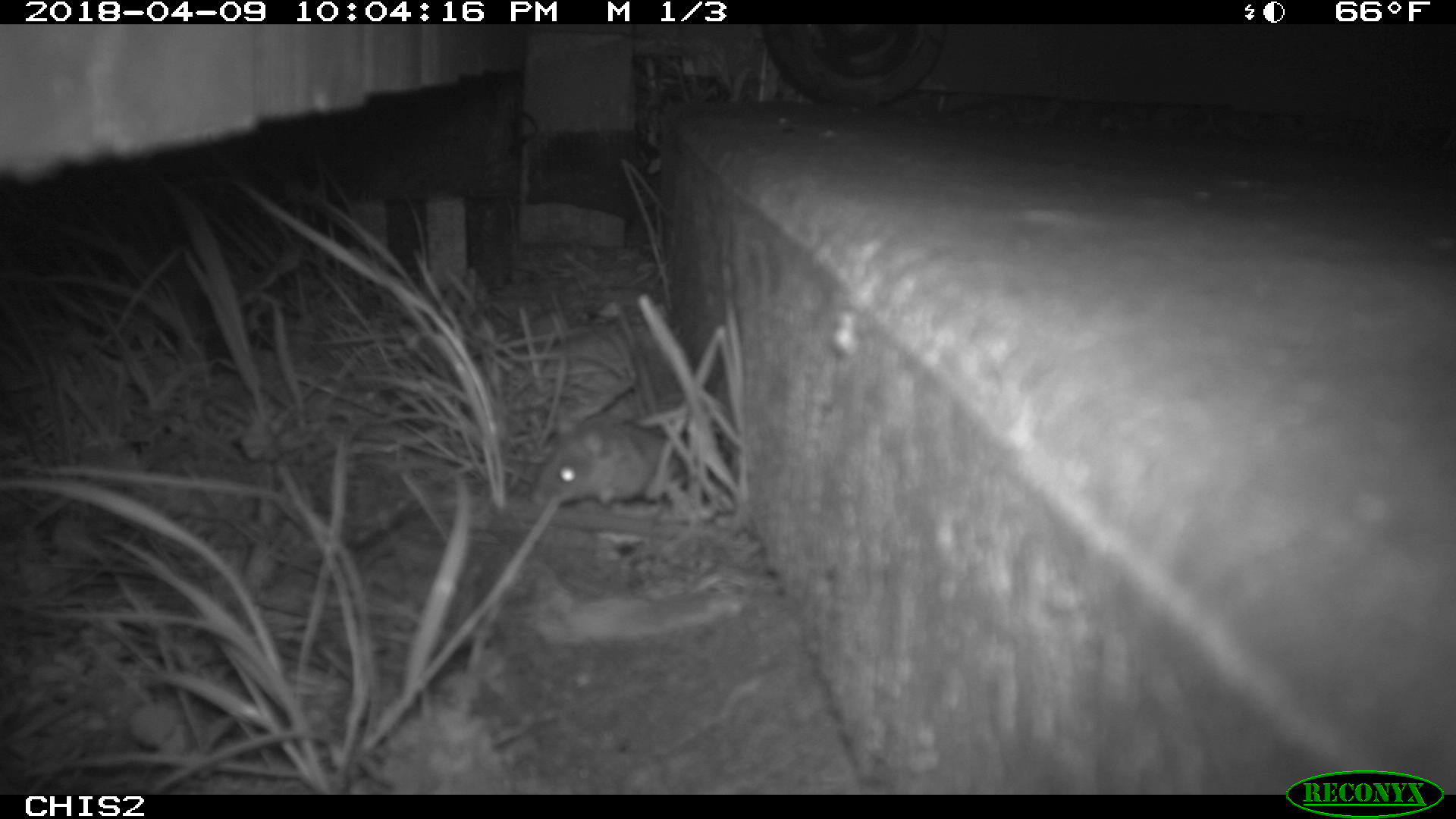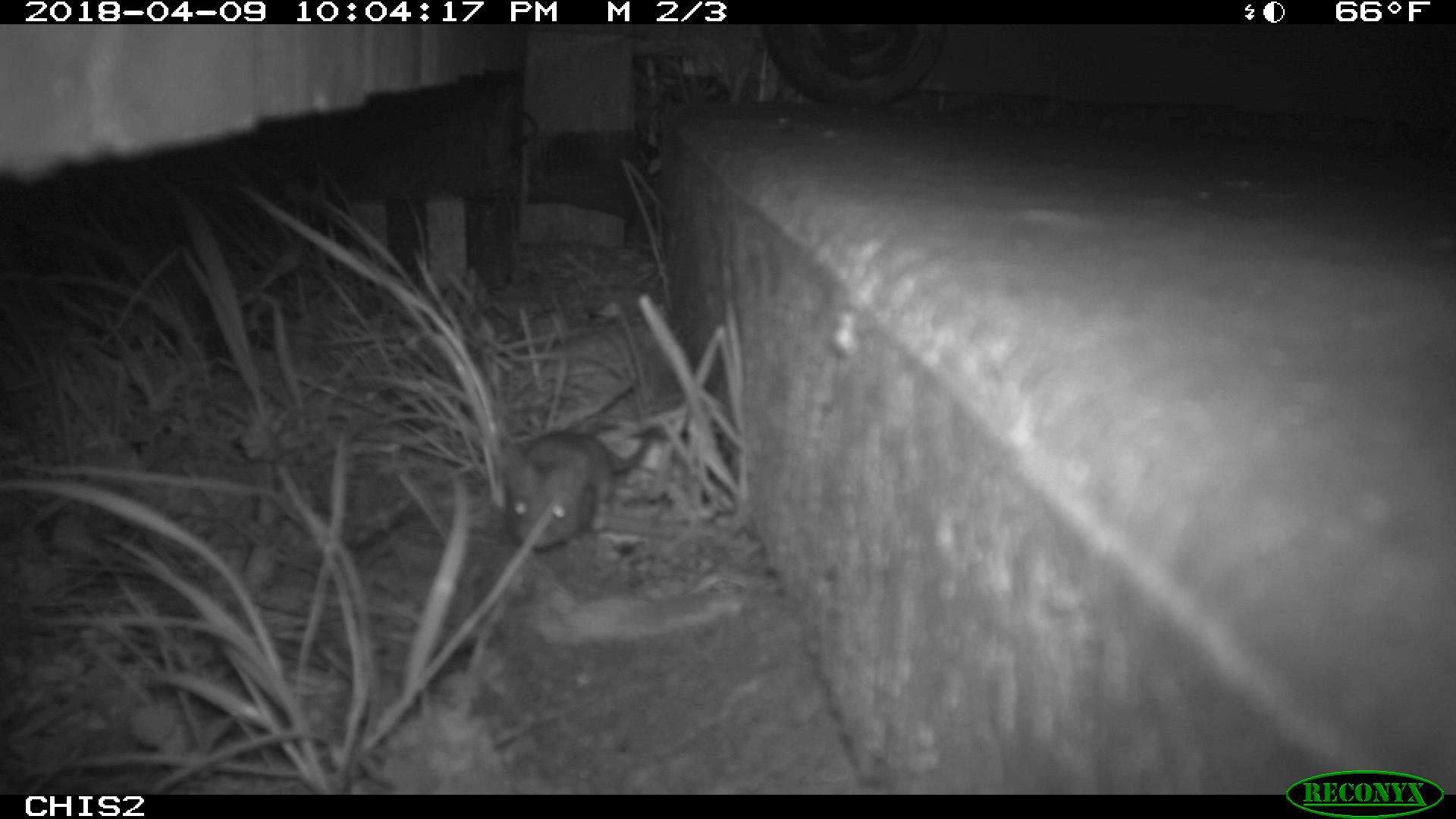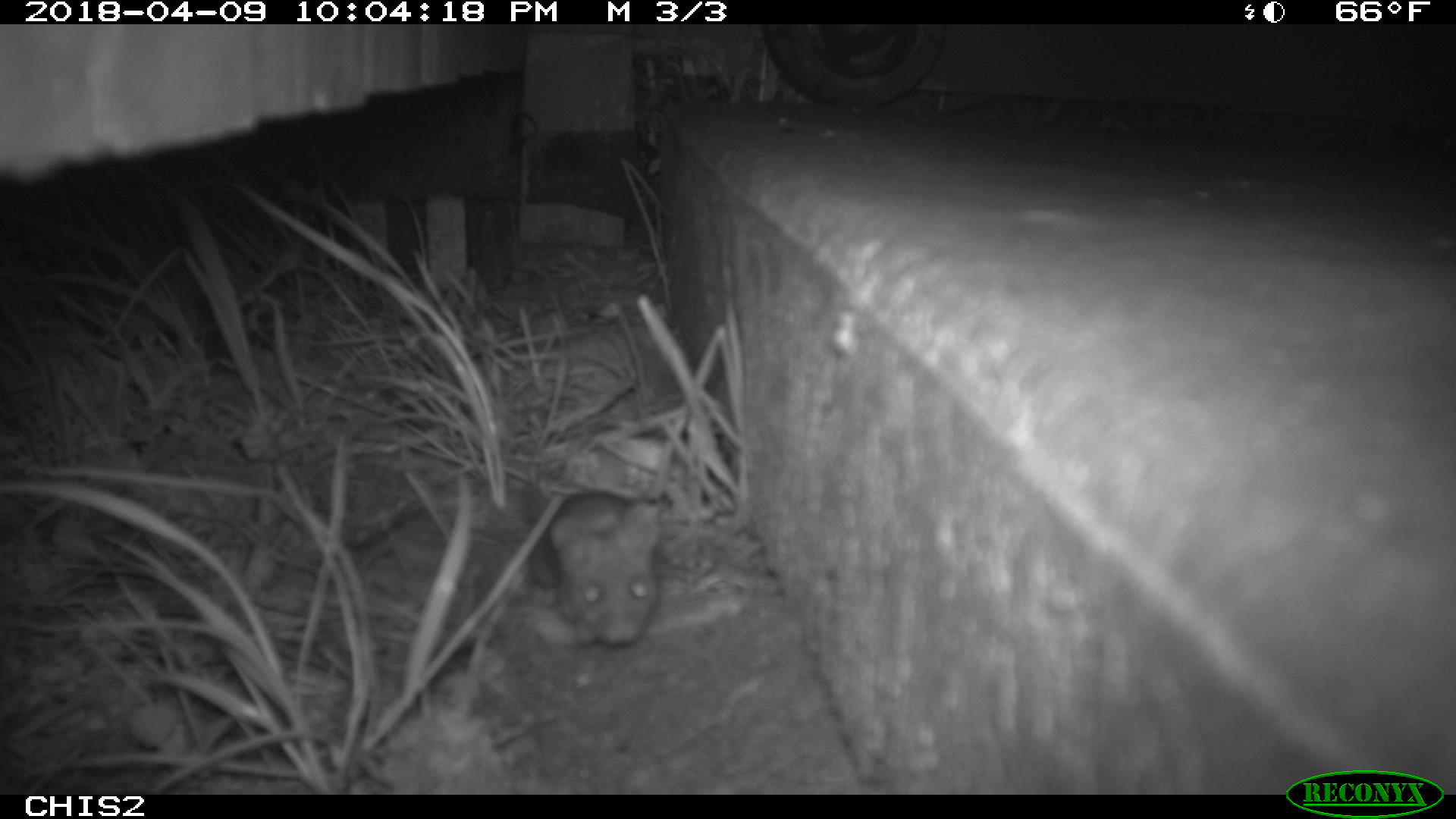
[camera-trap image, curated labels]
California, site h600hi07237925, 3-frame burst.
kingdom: Animalia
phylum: Chordata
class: Mammalia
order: Rodentia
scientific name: Rodentia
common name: rodent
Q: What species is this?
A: Rodent (Rodentia).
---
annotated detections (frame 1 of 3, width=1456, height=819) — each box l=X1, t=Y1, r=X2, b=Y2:
rodent: l=531, t=421, r=691, b=512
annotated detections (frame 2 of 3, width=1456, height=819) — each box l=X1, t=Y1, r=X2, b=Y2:
rodent: l=499, t=429, r=650, b=550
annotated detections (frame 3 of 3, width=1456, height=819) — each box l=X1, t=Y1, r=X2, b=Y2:
rodent: l=530, t=491, r=661, b=644